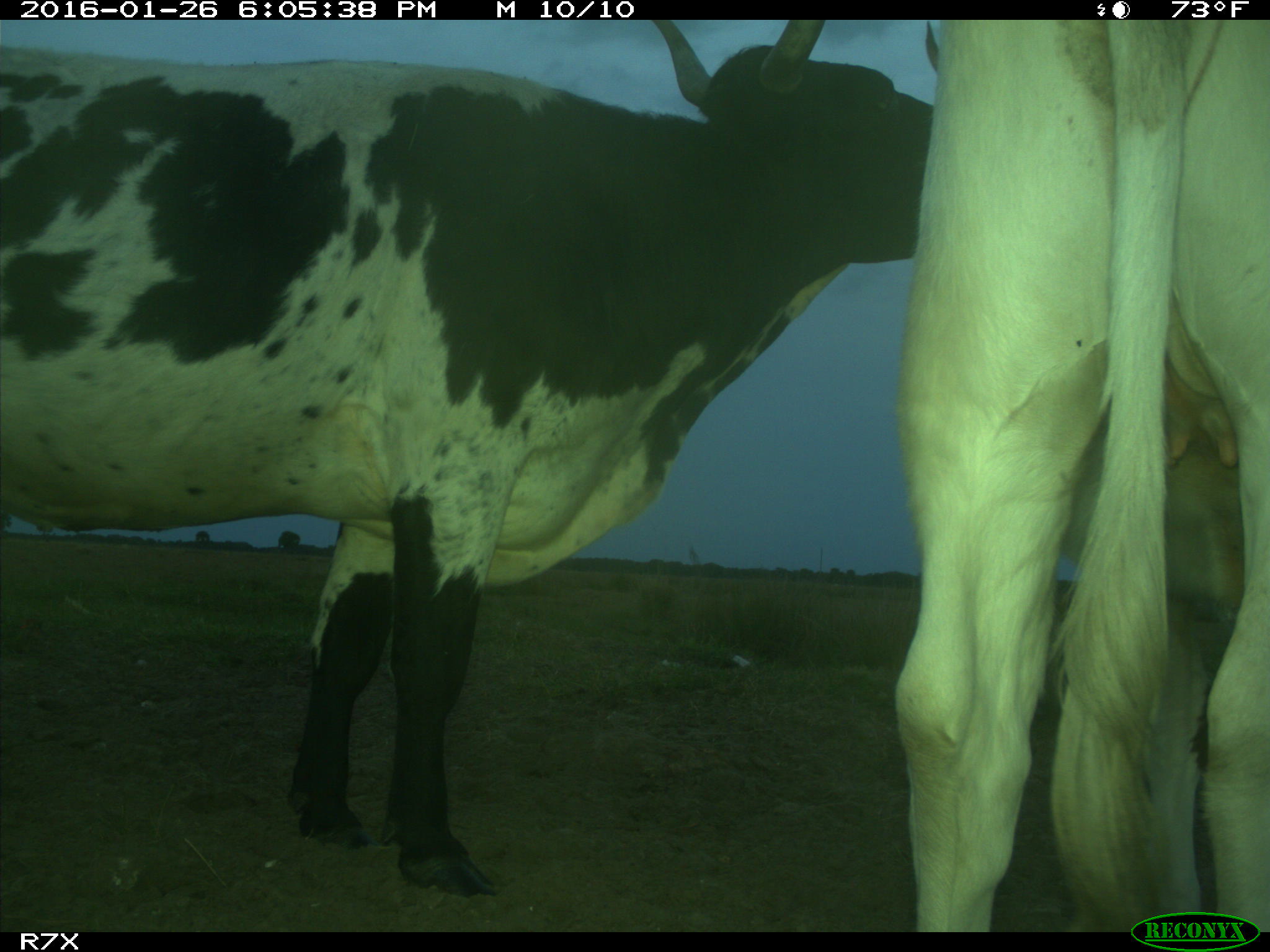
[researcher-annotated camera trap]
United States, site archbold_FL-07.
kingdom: Animalia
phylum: Chordata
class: Mammalia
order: Artiodactyla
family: Bovidae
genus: Bos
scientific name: Bos taurus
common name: domestic cow